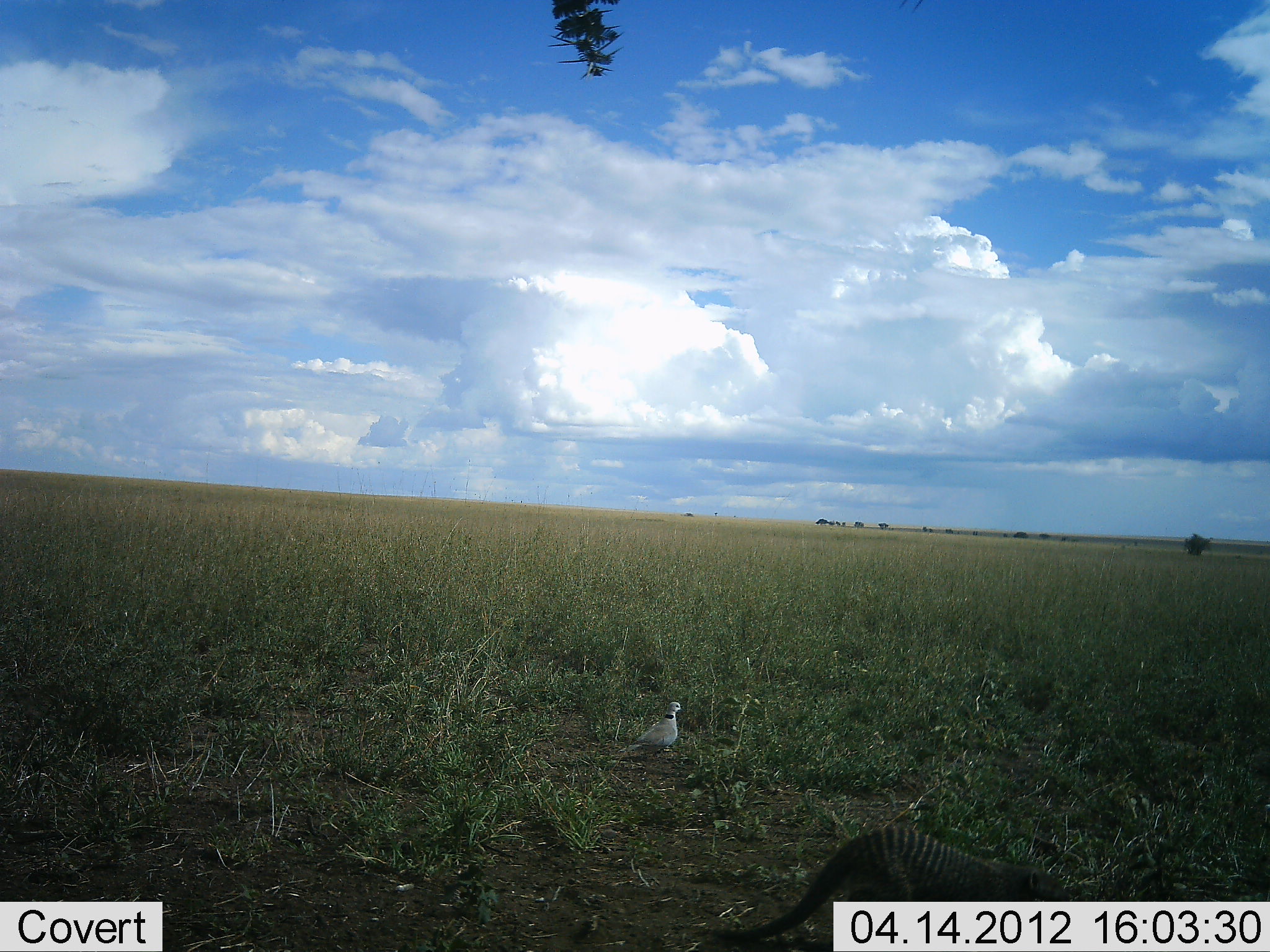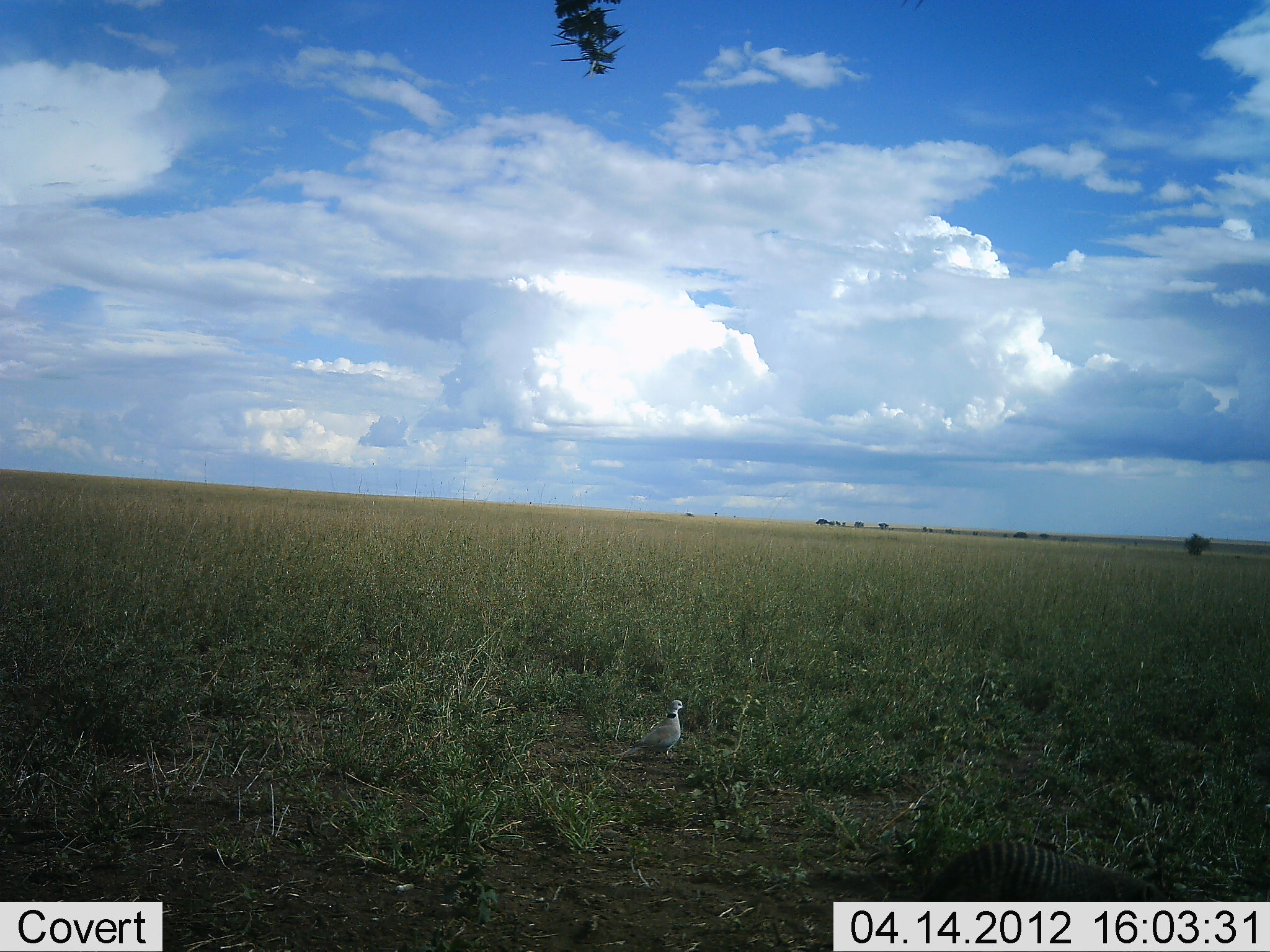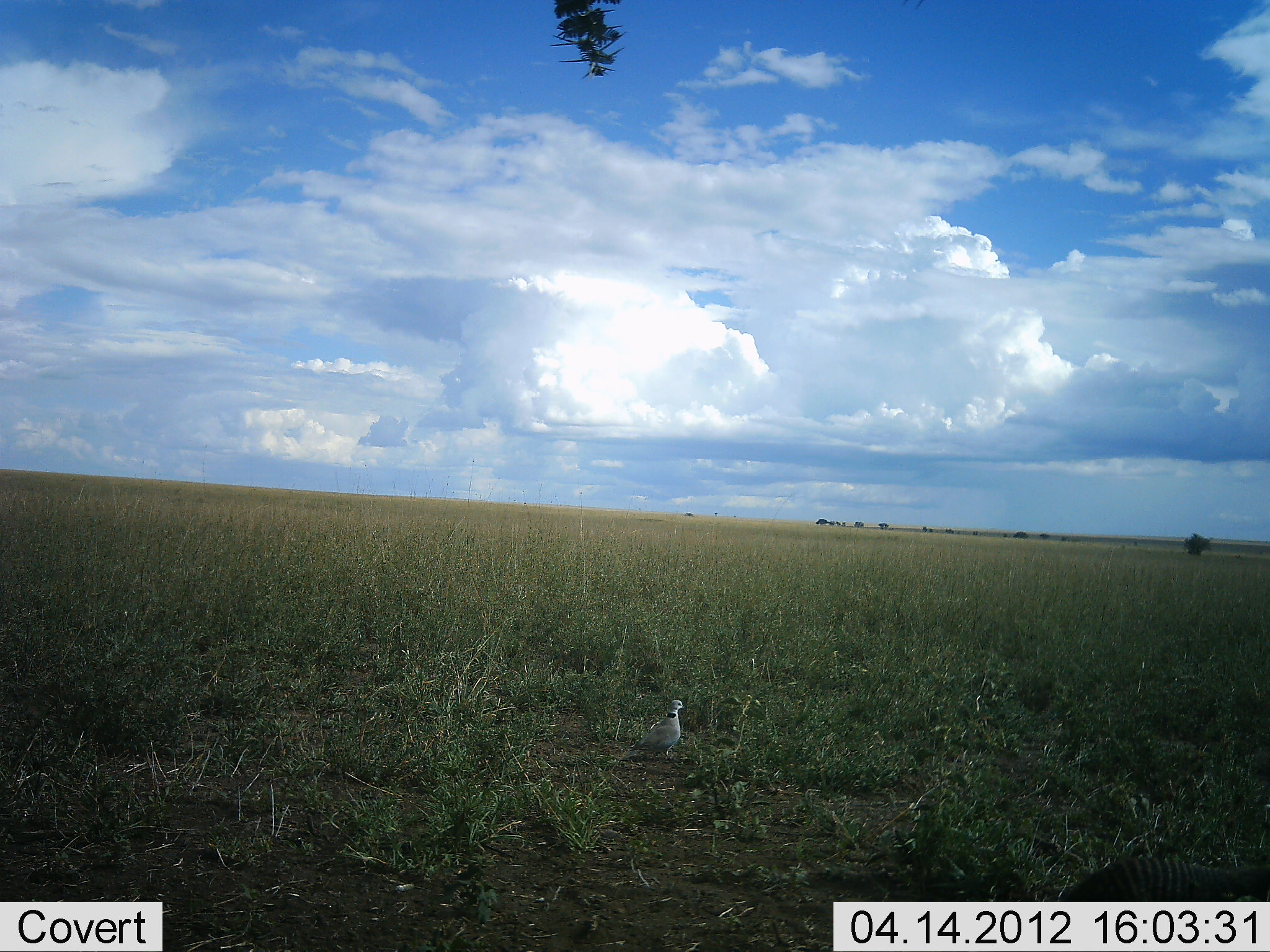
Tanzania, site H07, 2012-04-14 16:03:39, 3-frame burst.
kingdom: Animalia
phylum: Chordata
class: Mammalia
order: Carnivora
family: Herpestidae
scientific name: Herpestidae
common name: mongoose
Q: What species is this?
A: Mongoose (Herpestidae).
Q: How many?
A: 1.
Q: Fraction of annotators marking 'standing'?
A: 0%.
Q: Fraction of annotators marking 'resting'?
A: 0%.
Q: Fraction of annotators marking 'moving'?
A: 100%.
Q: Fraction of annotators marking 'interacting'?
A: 0%.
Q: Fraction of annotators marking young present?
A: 0%.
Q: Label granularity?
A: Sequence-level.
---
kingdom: Animalia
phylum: Chordata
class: Aves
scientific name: Aves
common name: bird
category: otherbird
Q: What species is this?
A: Otherbird (bird) (Aves).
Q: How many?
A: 1.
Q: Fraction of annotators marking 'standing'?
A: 94%.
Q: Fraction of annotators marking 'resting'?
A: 6%.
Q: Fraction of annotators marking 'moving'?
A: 0%.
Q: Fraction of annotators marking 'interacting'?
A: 0%.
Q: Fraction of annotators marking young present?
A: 0%.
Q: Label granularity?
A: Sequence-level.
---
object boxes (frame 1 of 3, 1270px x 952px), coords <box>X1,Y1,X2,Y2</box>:
animal: <box>711,825,1075,952</box>; <box>708,823,1070,950</box>; <box>618,701,685,765</box>; <box>617,701,684,760</box>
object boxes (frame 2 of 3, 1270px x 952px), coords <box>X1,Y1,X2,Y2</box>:
animal: <box>918,840,1181,952</box>; <box>820,838,1192,901</box>; <box>609,699,689,766</box>; <box>616,700,686,762</box>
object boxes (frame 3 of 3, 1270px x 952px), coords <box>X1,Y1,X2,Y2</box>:
animal: <box>1056,860,1270,952</box>; <box>1051,852,1268,901</box>; <box>618,699,688,767</box>; <box>618,700,687,764</box>